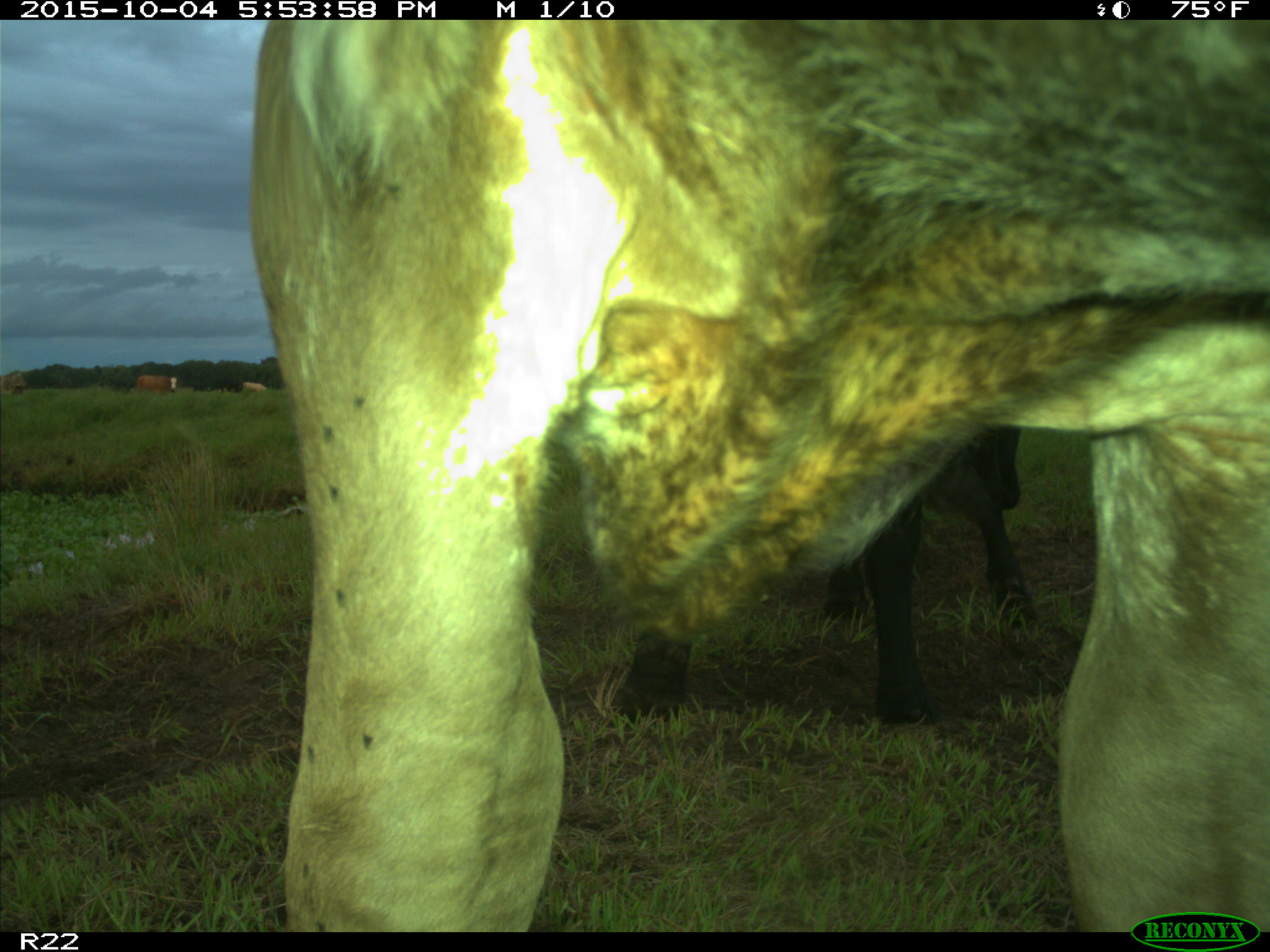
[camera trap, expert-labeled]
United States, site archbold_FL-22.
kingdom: Animalia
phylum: Chordata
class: Mammalia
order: Artiodactyla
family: Bovidae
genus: Bos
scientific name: Bos taurus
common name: domestic cow